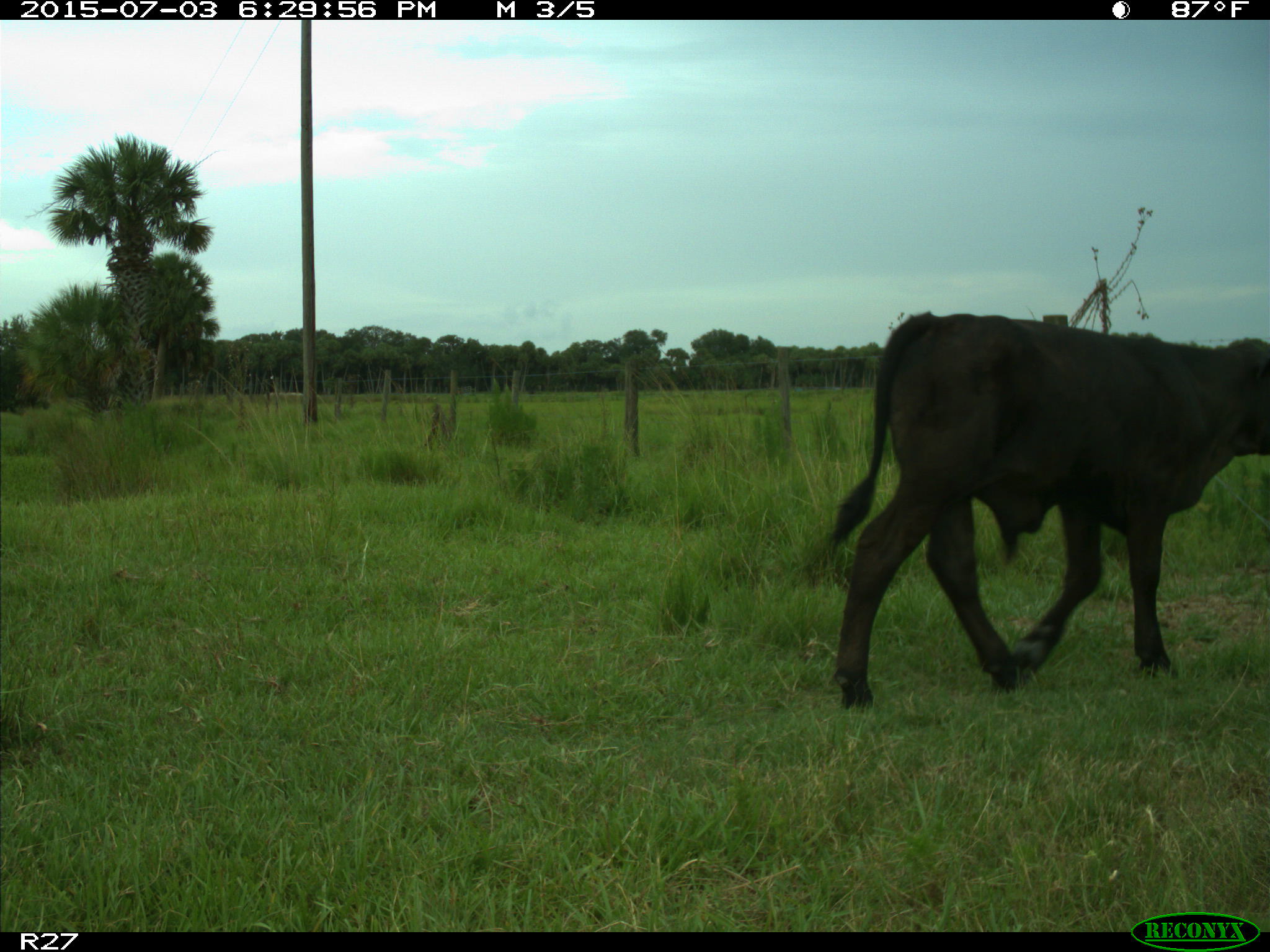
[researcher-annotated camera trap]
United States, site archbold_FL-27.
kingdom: Animalia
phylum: Chordata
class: Mammalia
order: Artiodactyla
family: Bovidae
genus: Bos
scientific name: Bos taurus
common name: domestic cow